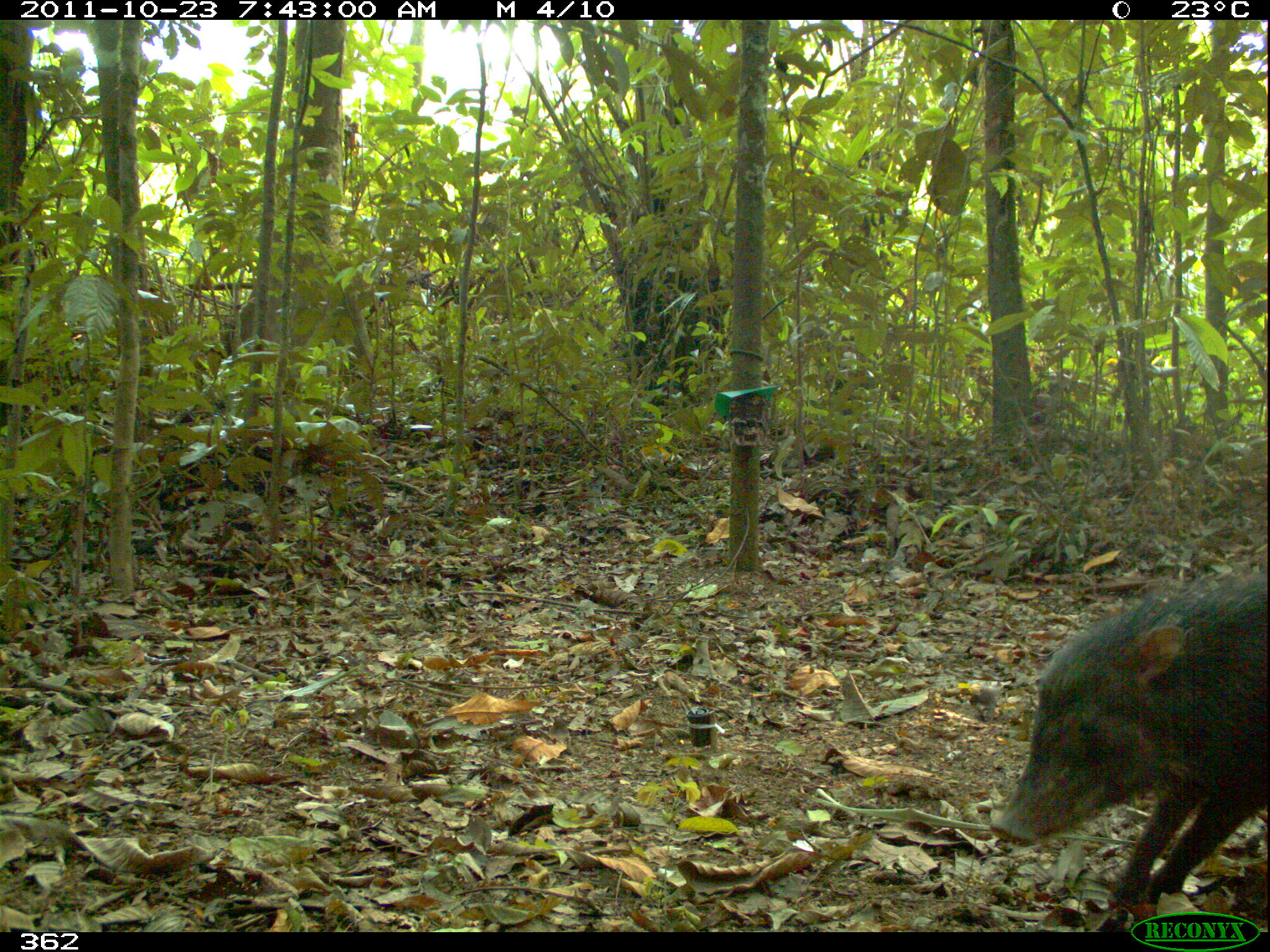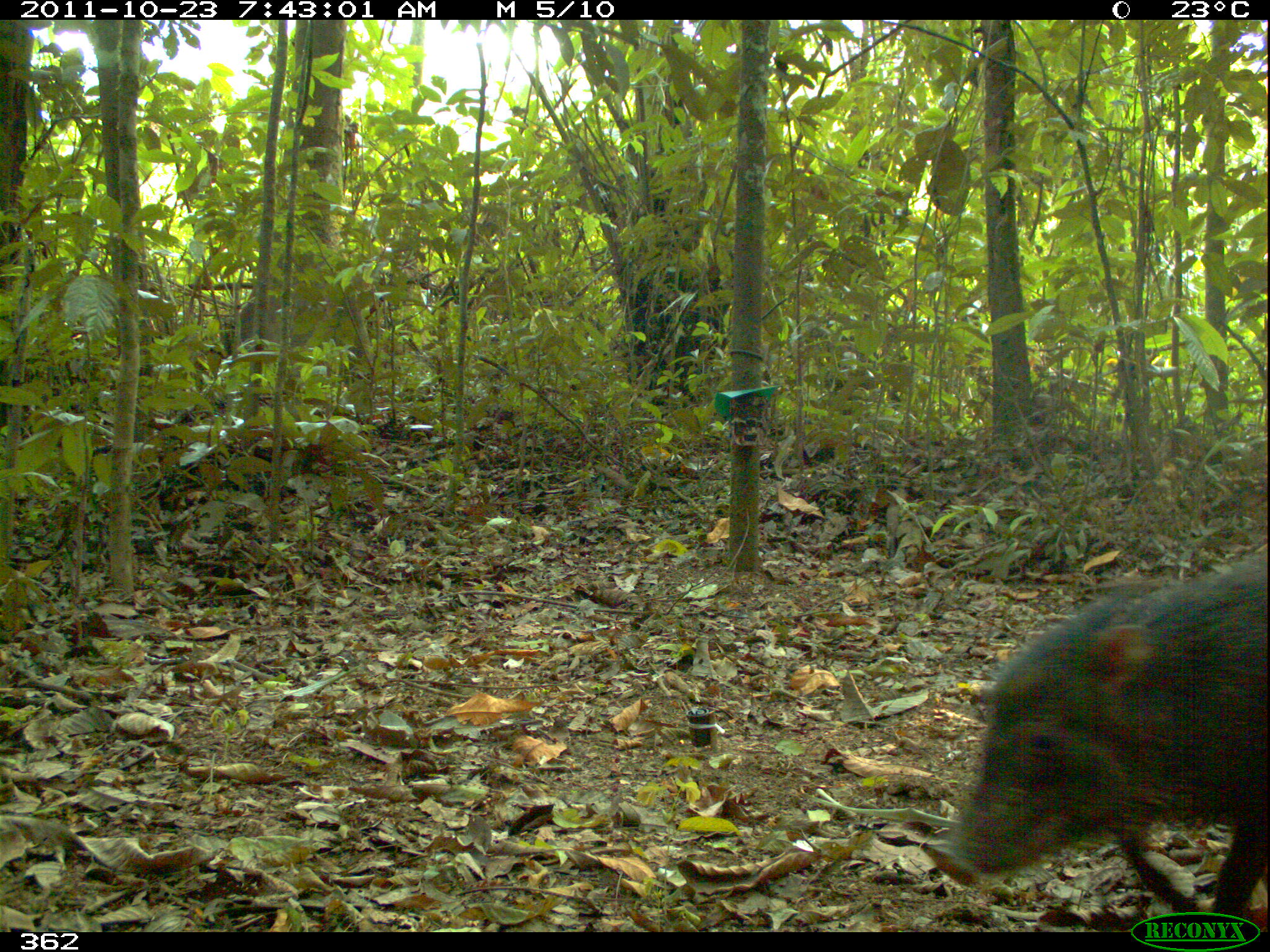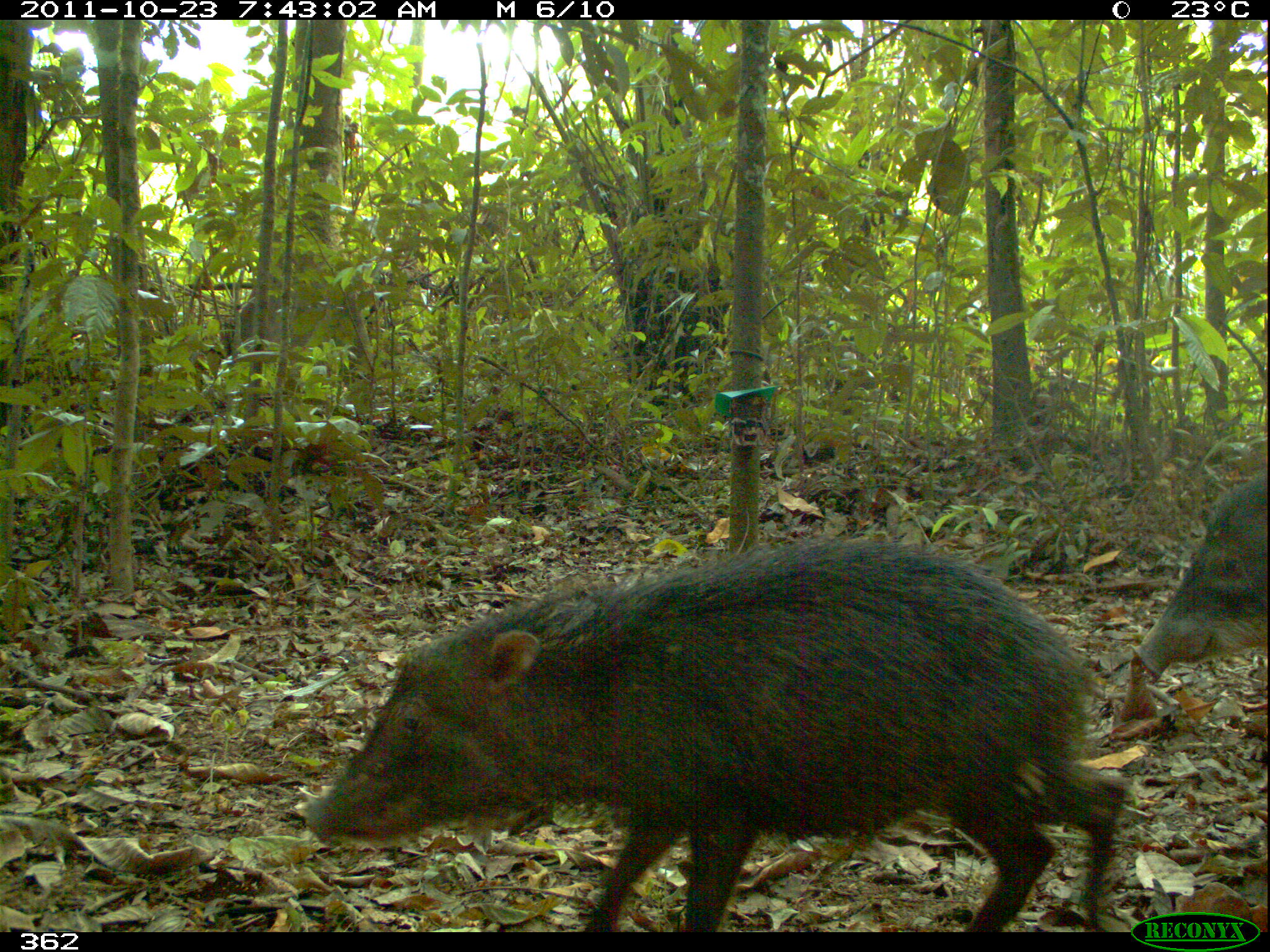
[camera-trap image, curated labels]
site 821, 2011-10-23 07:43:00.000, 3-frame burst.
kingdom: Animalia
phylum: Chordata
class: Mammalia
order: Artiodactyla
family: Tayassuidae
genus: Tayassu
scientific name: Tayassu pecari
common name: white-lipped peccary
Tayassu pecari (white-lipped peccary).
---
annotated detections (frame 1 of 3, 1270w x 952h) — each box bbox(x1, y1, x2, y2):
tayassu pecari: bbox(985, 562, 1270, 921)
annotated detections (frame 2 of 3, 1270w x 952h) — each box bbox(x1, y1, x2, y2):
tayassu pecari: bbox(918, 539, 1270, 930)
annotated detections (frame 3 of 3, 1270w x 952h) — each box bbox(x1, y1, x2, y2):
tayassu pecari: bbox(296, 541, 1128, 932); bbox(1132, 461, 1270, 681)